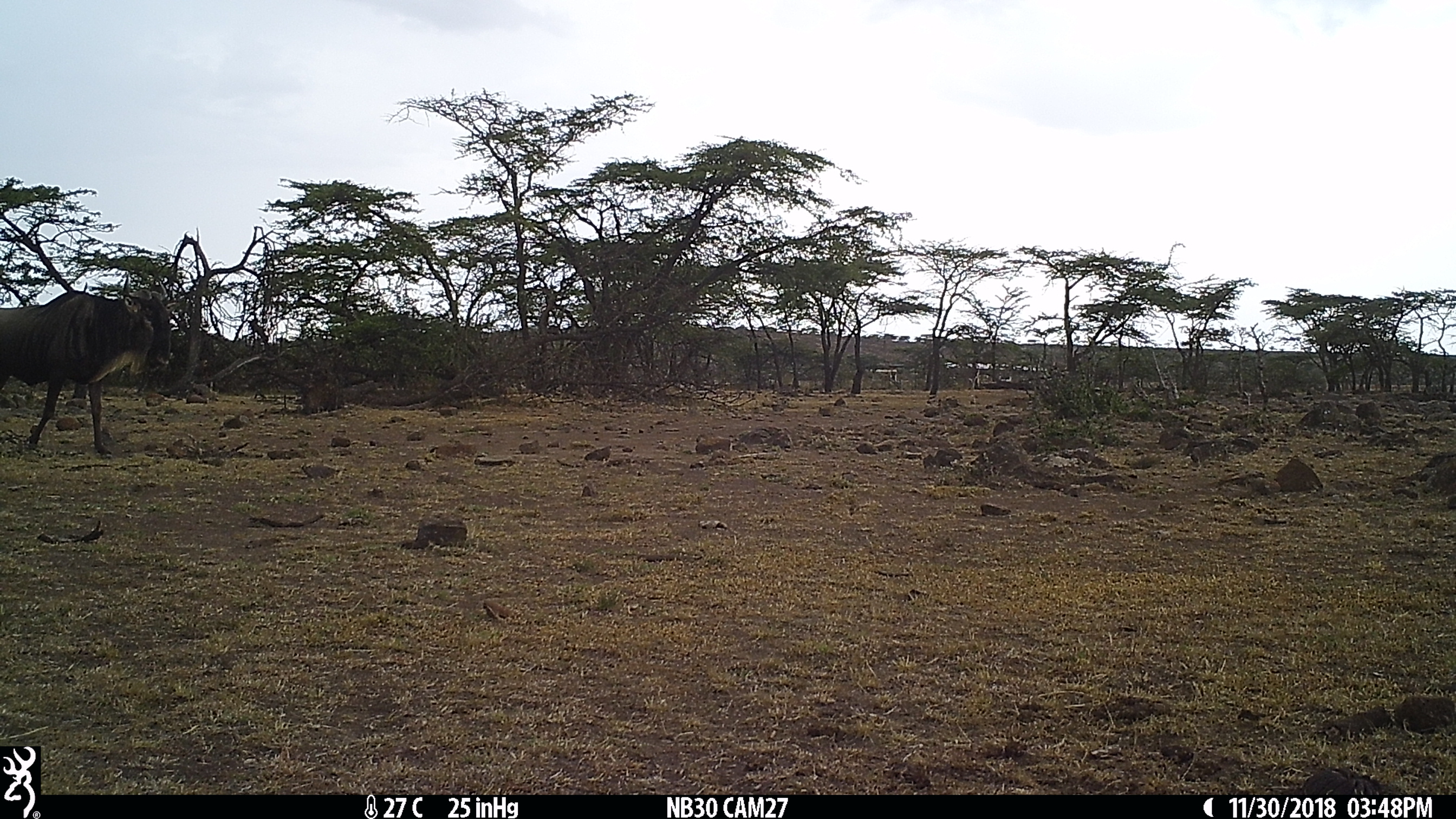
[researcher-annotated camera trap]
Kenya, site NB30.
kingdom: Animalia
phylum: Chordata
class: Mammalia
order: Artiodactyla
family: Bovidae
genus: Connochaetes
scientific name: Connochaetes taurinus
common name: blue wildebeest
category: wildebeest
Wildebeest (blue wildebeest) (Connochaetes taurinus).